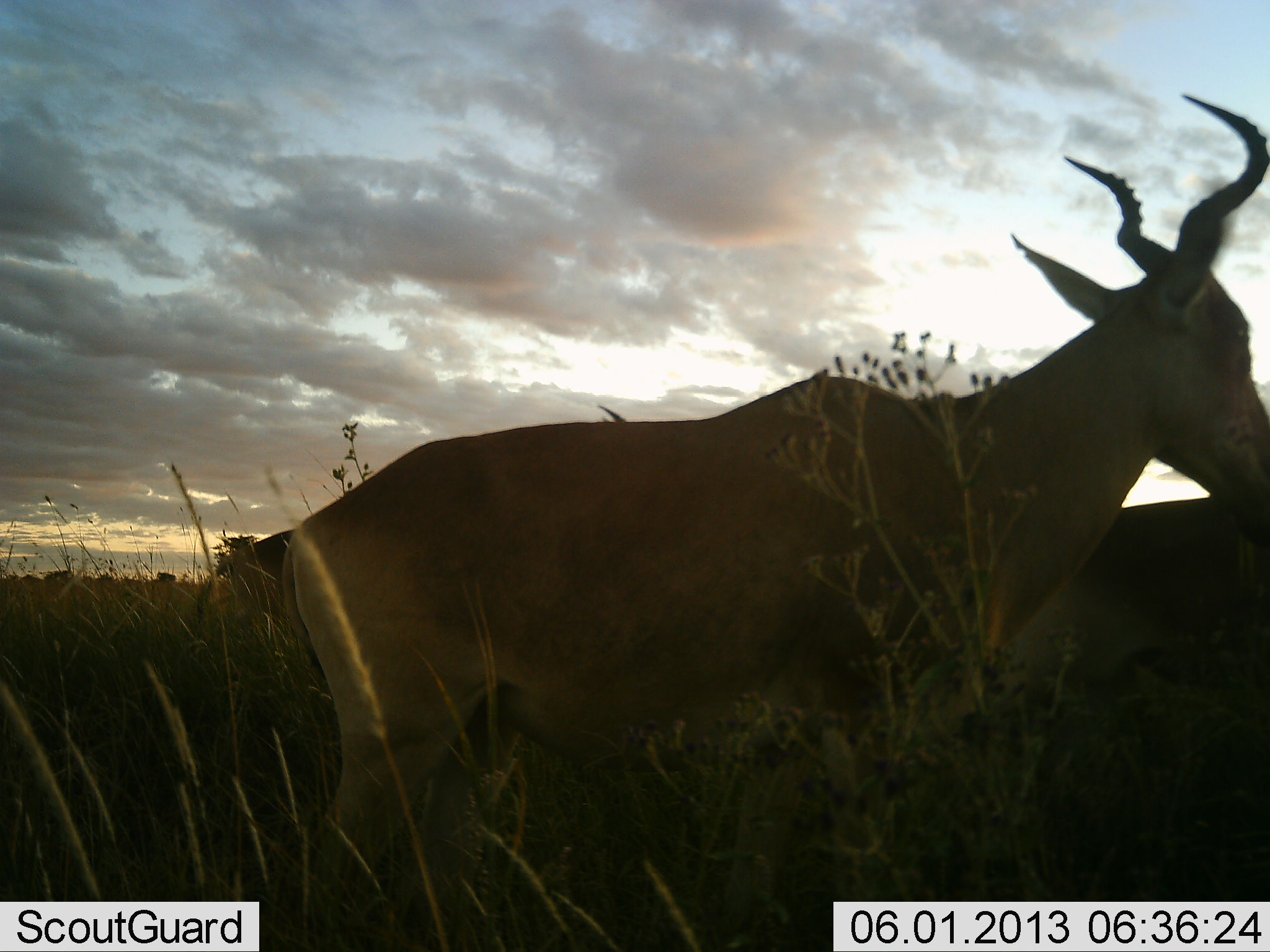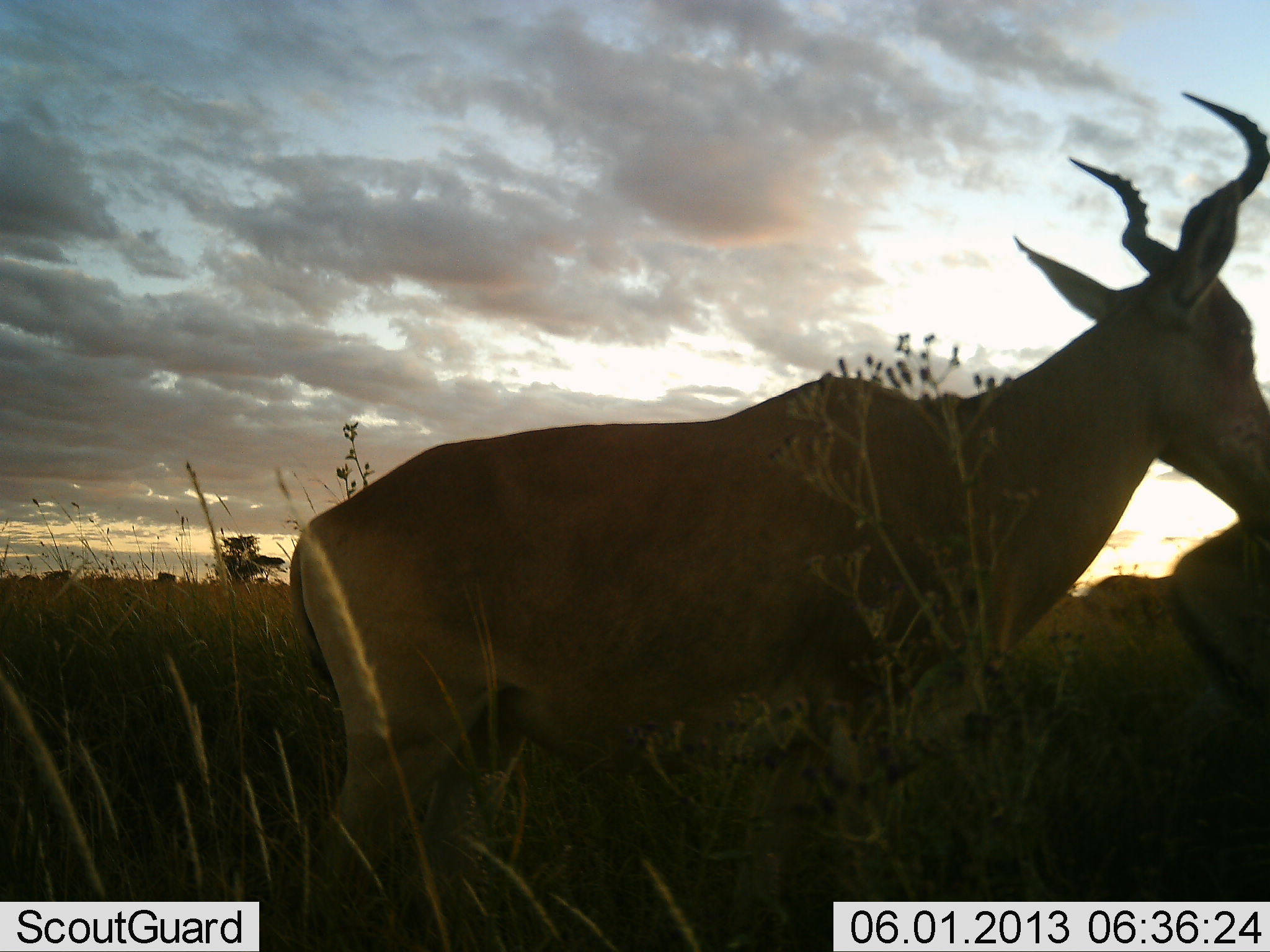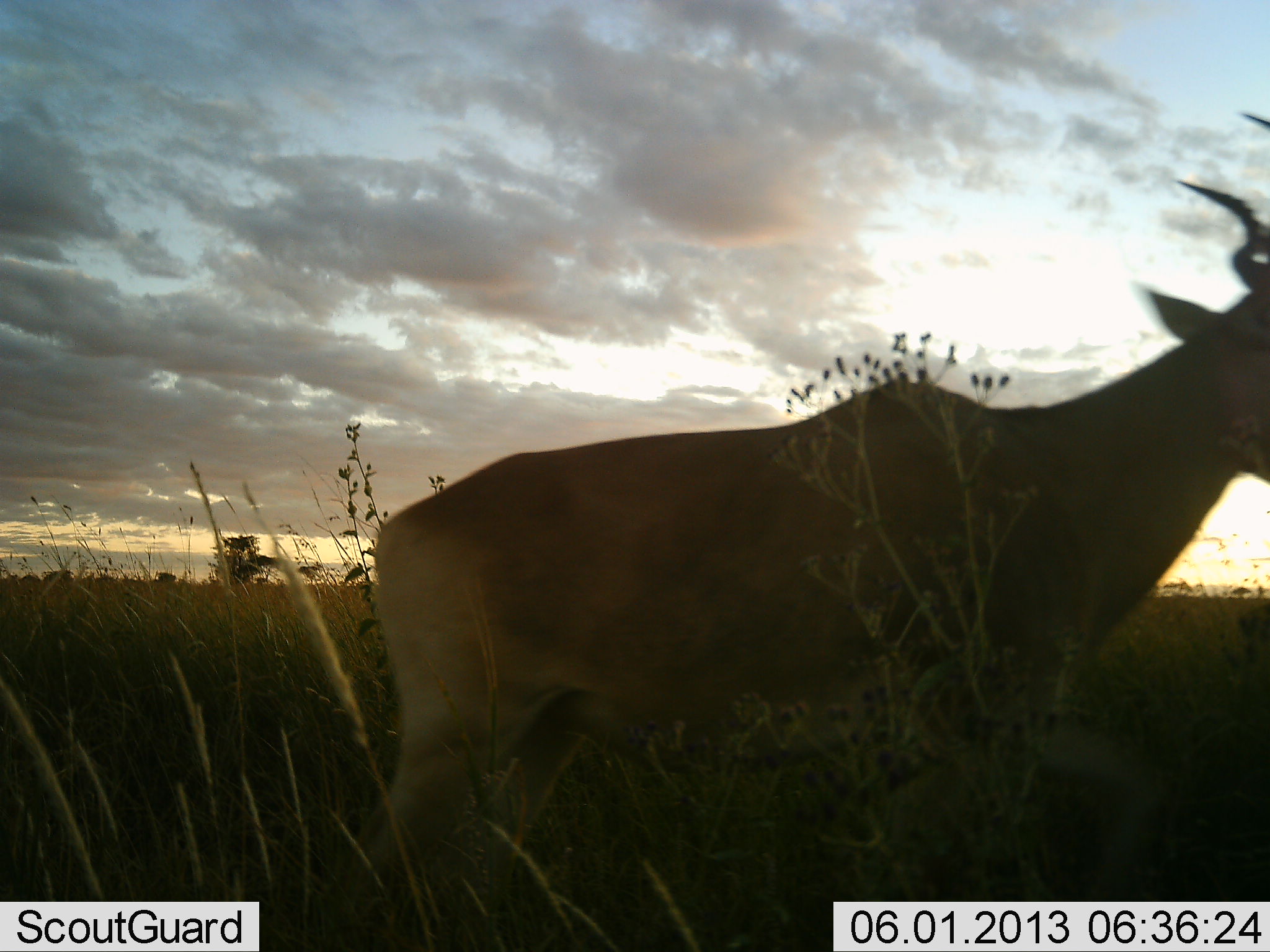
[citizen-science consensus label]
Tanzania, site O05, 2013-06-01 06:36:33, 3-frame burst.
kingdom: Animalia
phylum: Chordata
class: Mammalia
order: Artiodactyla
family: Bovidae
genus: Alcelaphus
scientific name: Alcelaphus buselaphus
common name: hartebeest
Hartebeest (Alcelaphus buselaphus), count 2. Behavior (volunteer vote fractions): standing 31%, resting 6%, moving 69%, interacting 0%. Young present (vote fraction): 0%. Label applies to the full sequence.